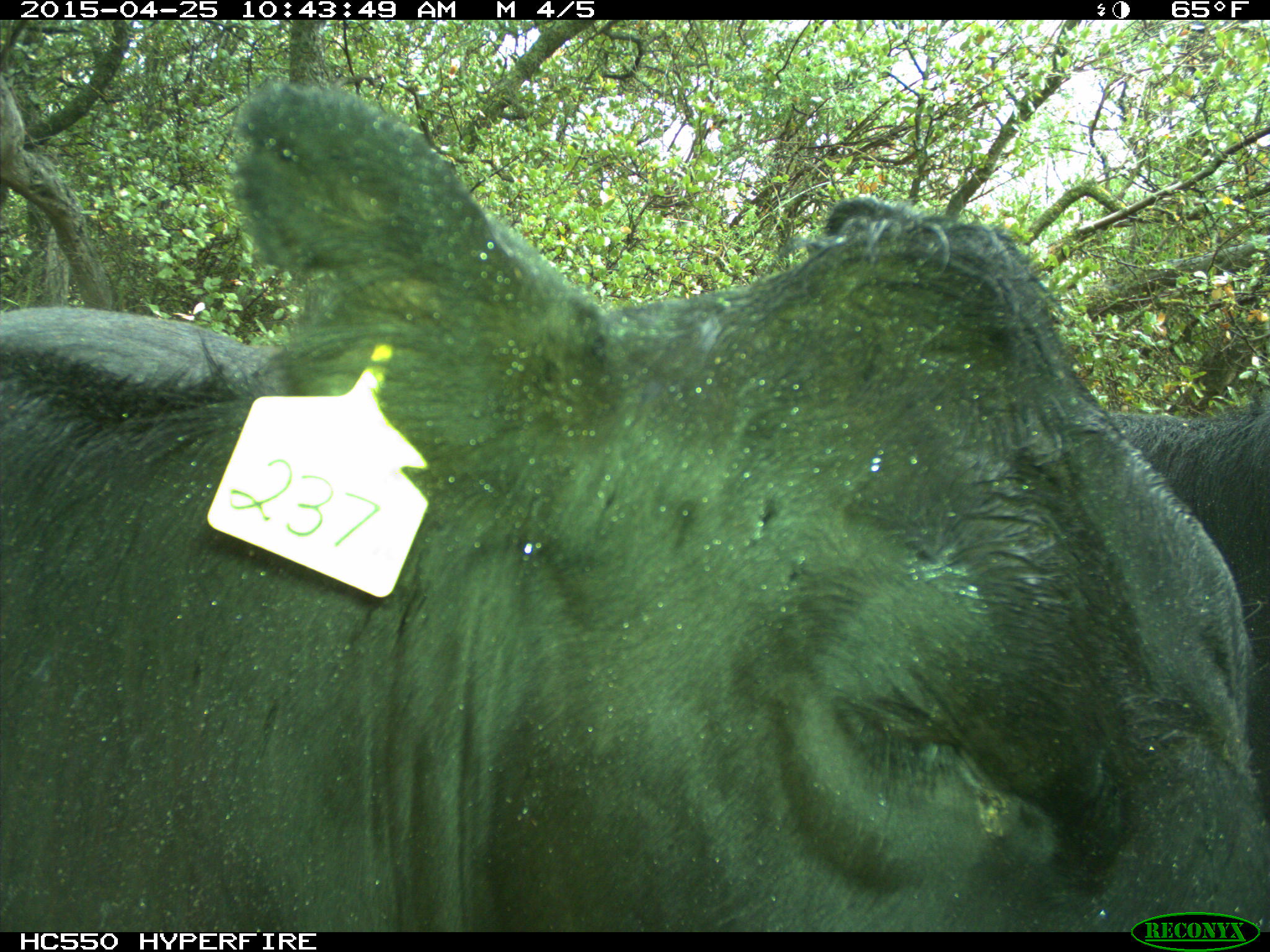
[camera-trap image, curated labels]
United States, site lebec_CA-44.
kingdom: Animalia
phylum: Chordata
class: Mammalia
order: Artiodactyla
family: Suidae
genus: Sus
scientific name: Sus scrofa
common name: wild boar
Sus scrofa (wild boar).